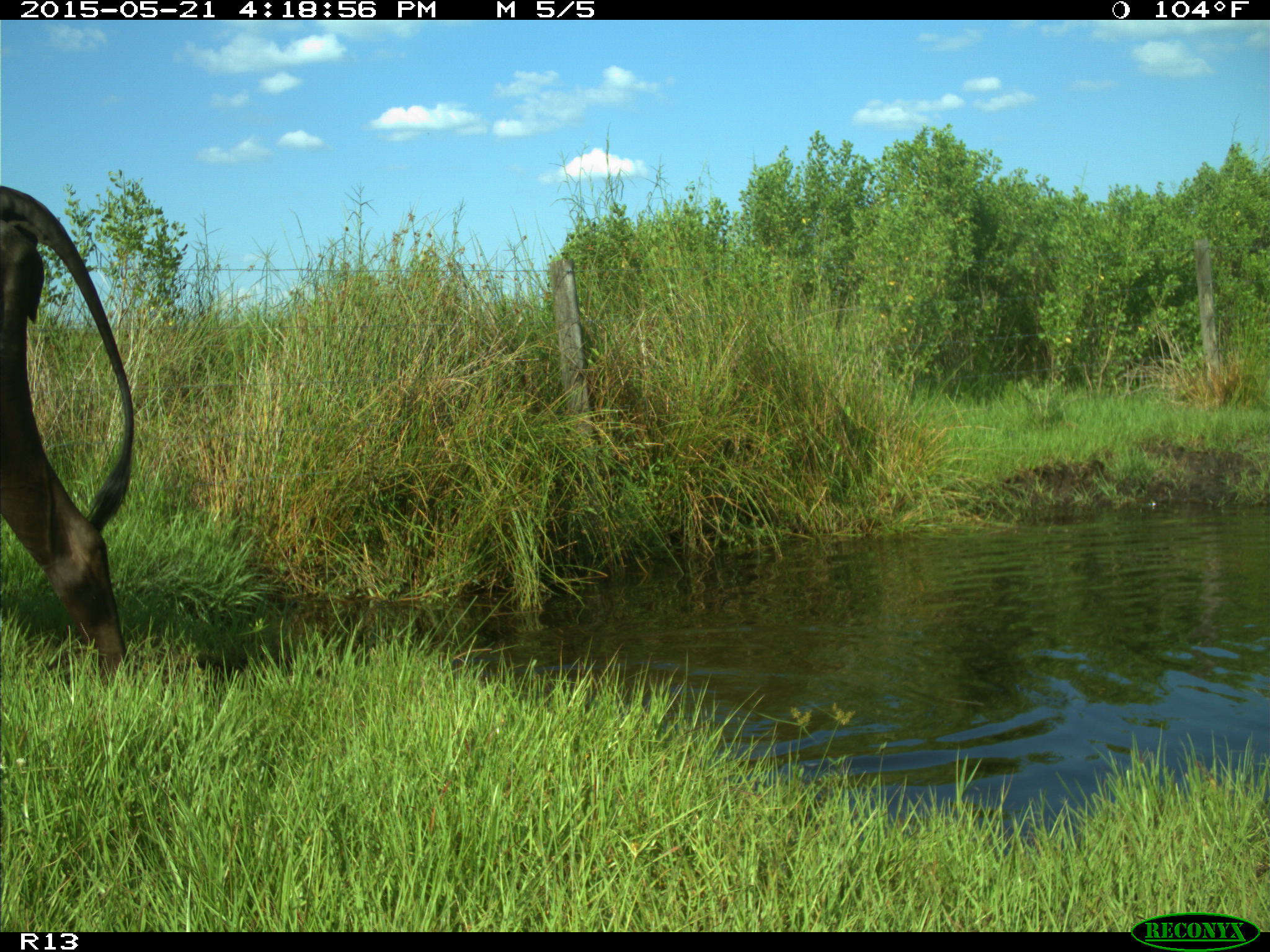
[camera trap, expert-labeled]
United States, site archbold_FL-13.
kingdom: Animalia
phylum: Chordata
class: Mammalia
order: Artiodactyla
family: Bovidae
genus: Bos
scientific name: Bos taurus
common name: domestic cow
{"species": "Bos taurus (domestic cow)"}